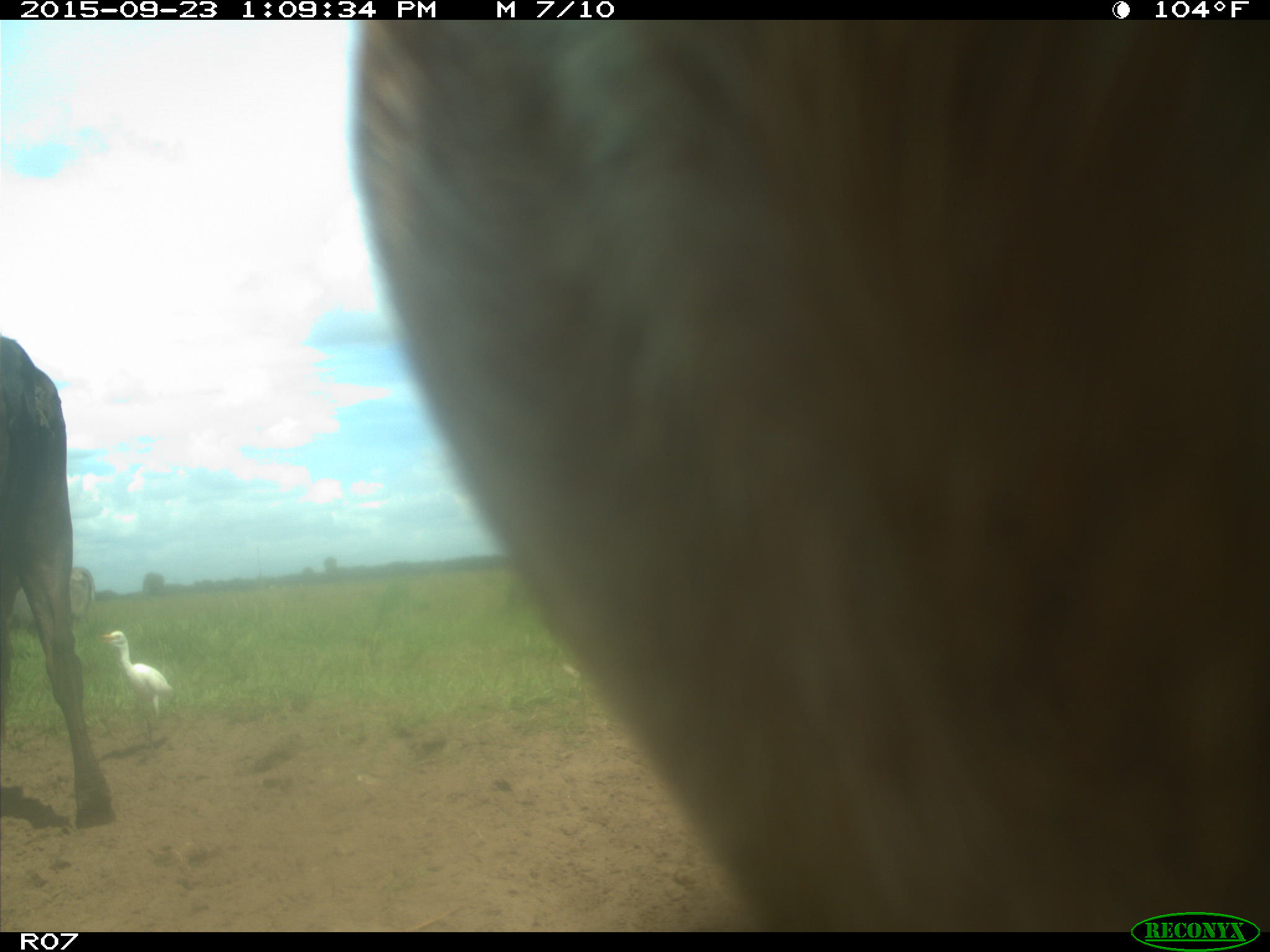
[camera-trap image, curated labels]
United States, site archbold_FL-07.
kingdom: Animalia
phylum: Chordata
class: Mammalia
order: Artiodactyla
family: Bovidae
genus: Bos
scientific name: Bos taurus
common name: domestic cow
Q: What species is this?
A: Bos taurus (domestic cow).